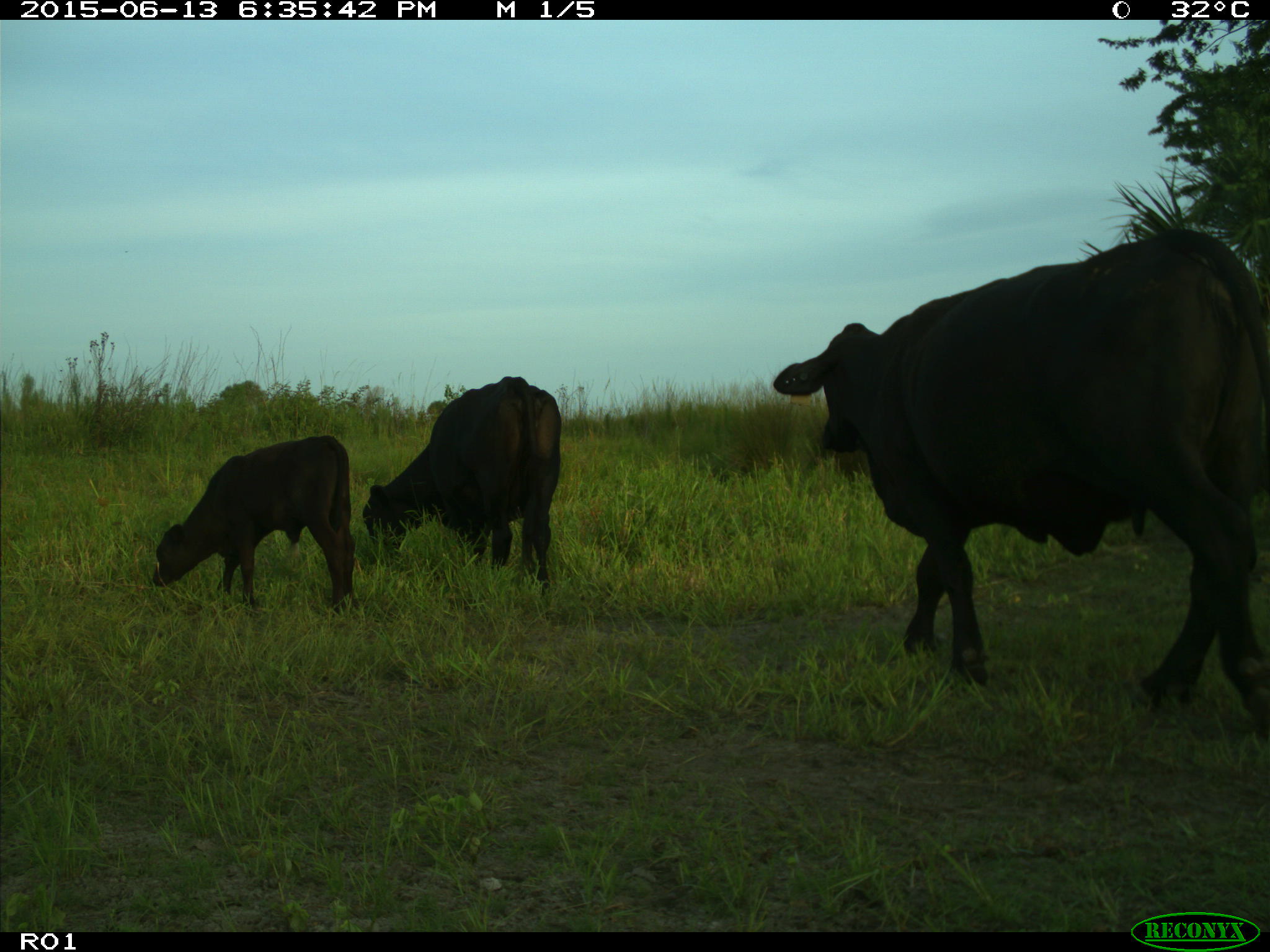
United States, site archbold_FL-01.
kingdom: Animalia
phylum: Chordata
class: Mammalia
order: Artiodactyla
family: Bovidae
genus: Bos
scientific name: Bos taurus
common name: domestic cow